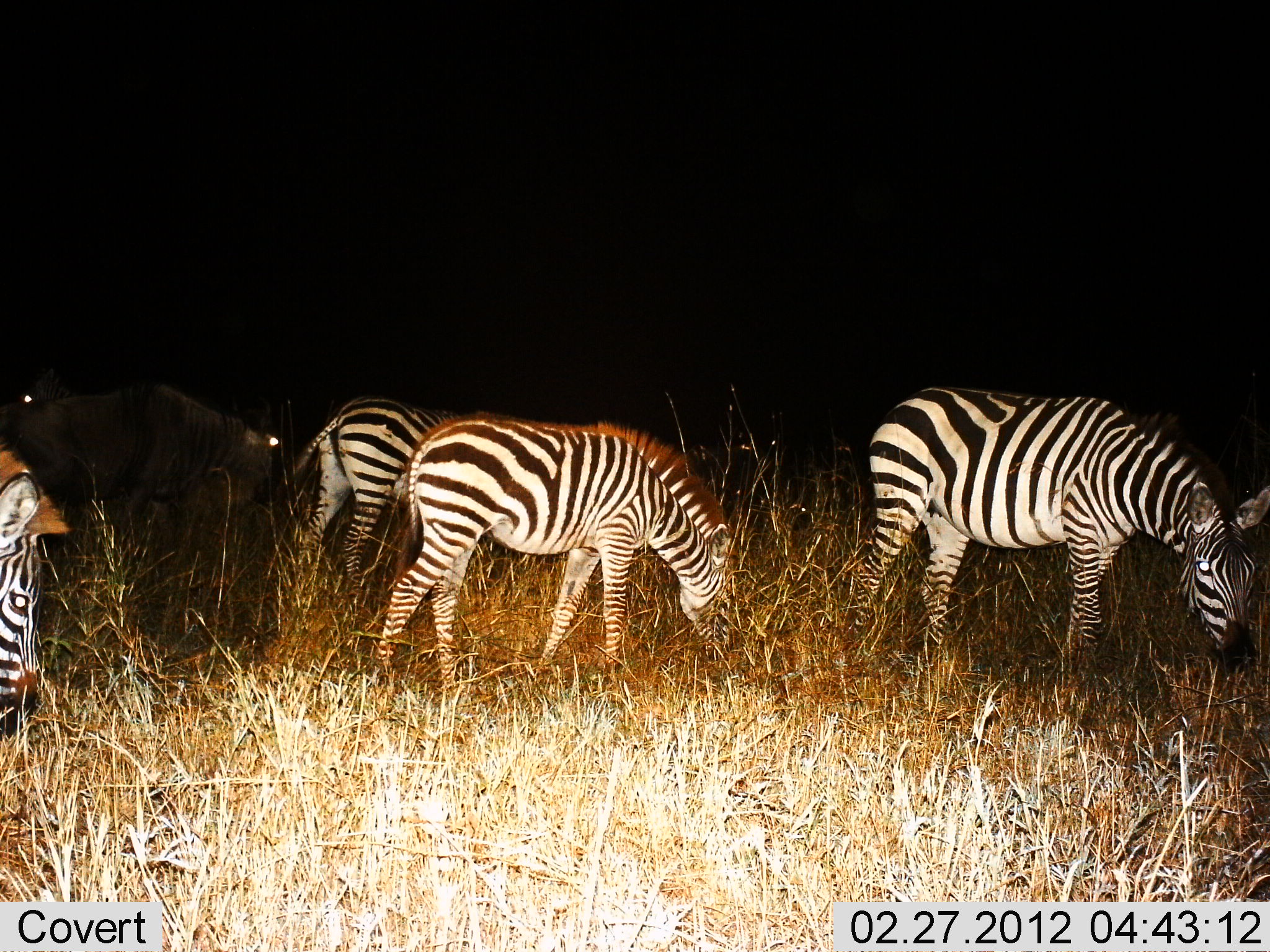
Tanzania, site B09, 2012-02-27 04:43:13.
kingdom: Animalia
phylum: Chordata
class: Mammalia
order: Artiodactyla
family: Bovidae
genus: Connochaetes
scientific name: Connochaetes taurinus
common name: blue wildebeest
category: wildebeest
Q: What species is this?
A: Wildebeest (blue wildebeest) (Connochaetes taurinus).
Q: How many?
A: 2.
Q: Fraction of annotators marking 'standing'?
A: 40%.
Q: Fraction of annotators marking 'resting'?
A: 0%.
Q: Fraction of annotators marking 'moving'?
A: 10%.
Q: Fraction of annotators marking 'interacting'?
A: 0%.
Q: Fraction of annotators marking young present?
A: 0%.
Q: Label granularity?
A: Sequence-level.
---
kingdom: Animalia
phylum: Chordata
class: Mammalia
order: Perissodactyla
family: Equidae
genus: Equus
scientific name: Equus quagga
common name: plains zebra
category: zebra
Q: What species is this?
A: Zebra (plains zebra) (Equus quagga).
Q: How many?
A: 4.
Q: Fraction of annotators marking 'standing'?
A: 27%.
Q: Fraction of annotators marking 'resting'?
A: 0%.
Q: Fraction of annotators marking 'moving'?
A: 12%.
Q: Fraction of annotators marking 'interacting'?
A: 0%.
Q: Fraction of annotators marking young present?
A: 12%.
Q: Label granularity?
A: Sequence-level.